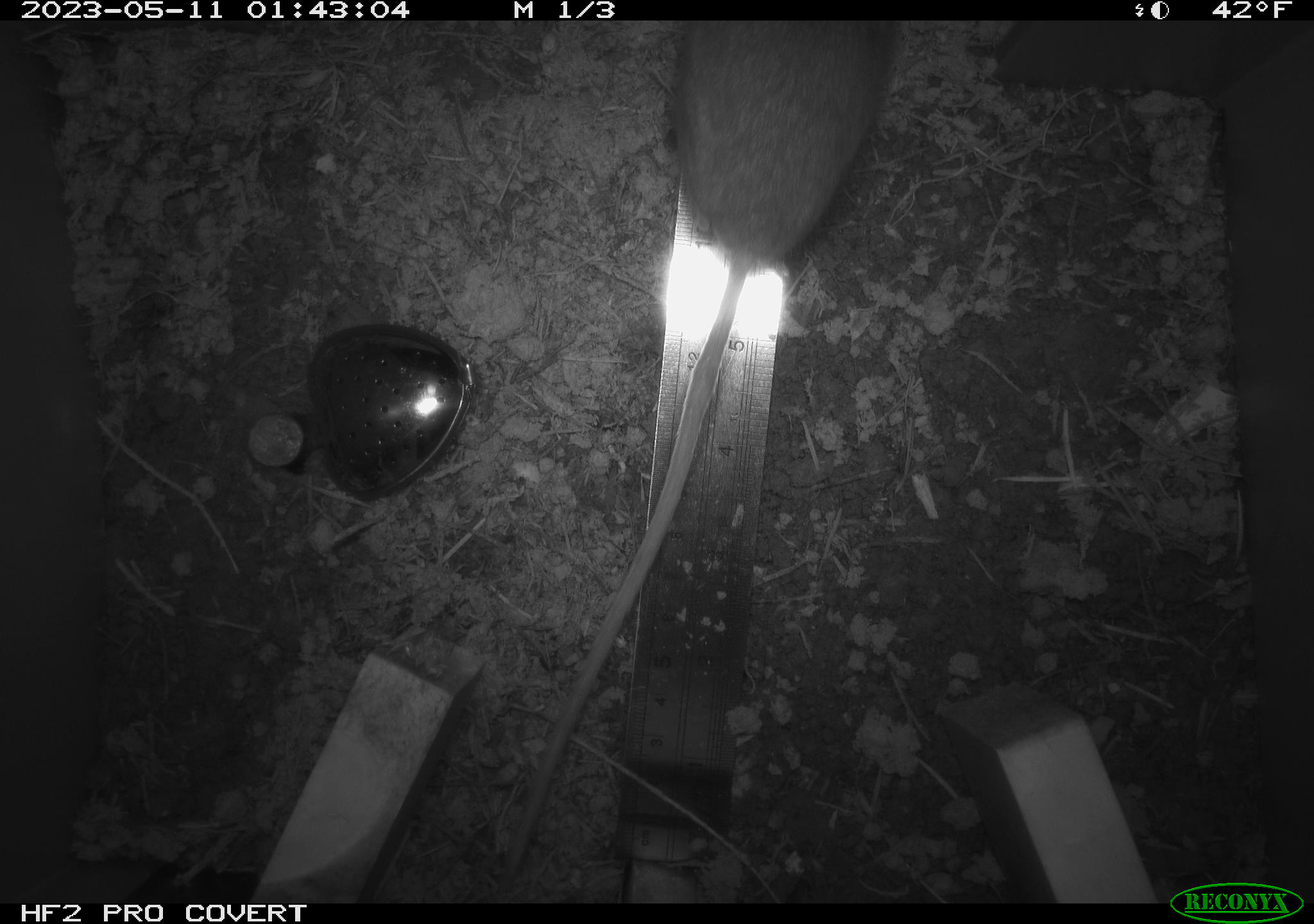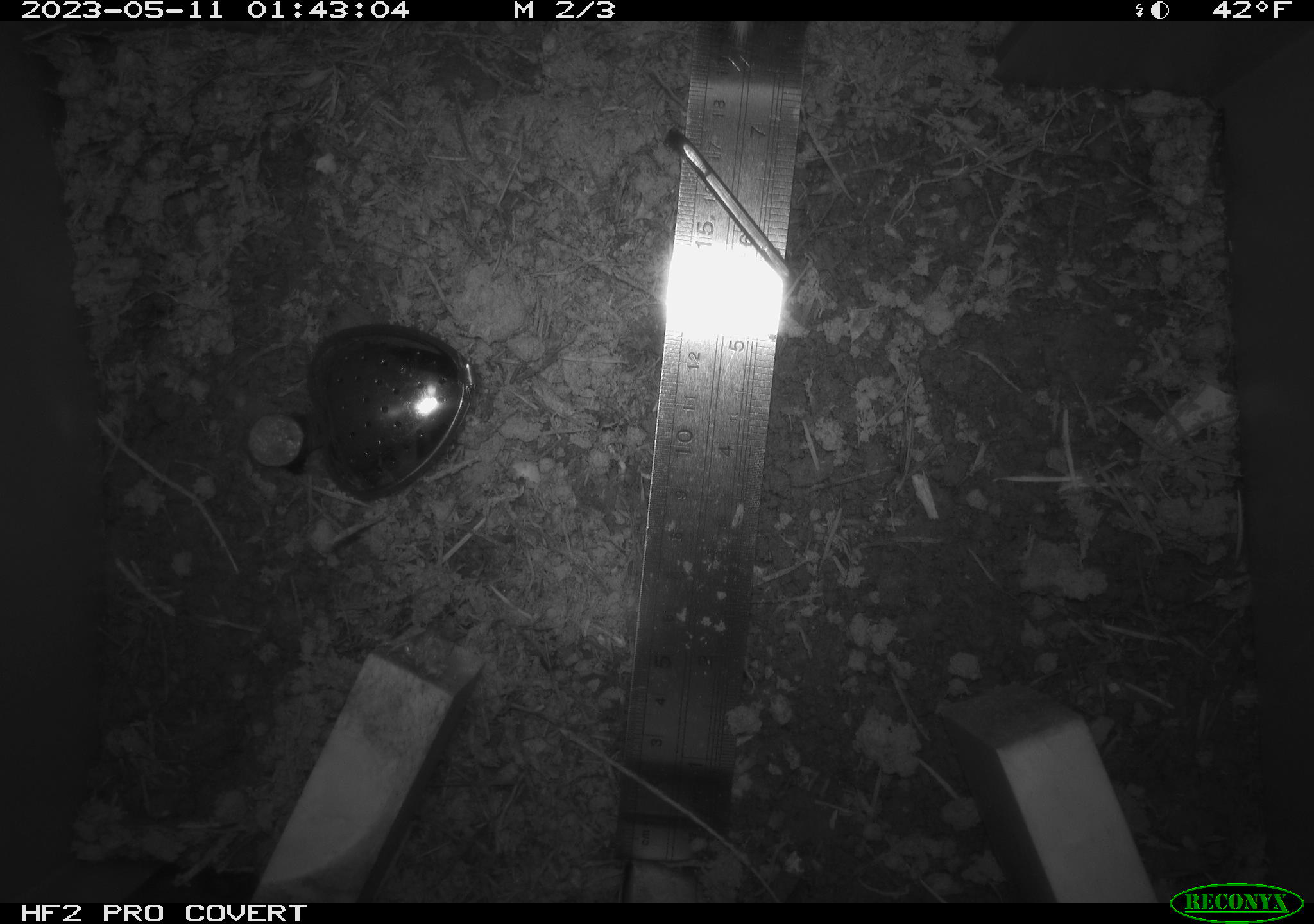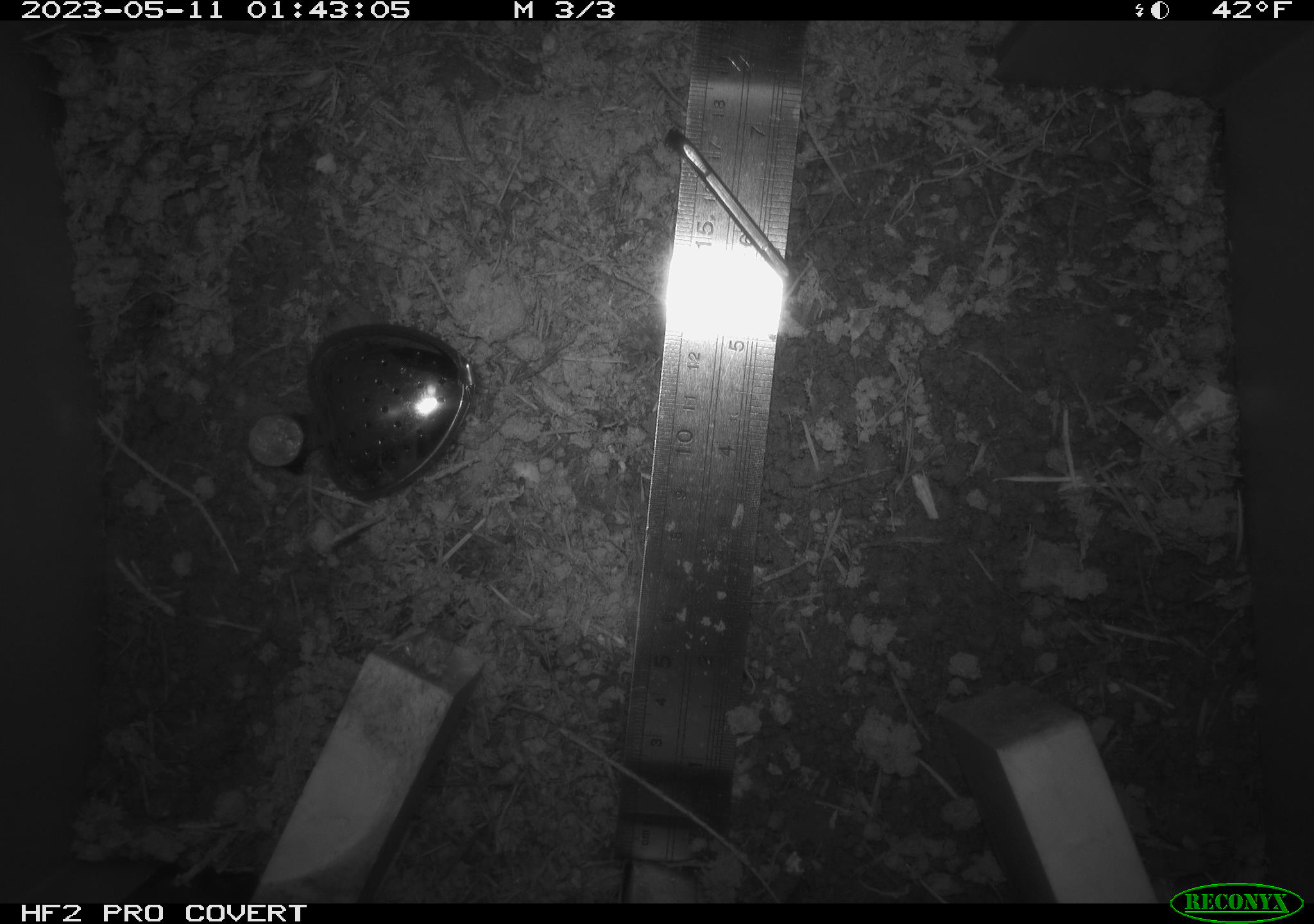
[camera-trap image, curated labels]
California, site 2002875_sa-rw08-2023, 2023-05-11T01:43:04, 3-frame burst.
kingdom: Animalia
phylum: Chordata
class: Mammalia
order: Rodentia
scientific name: Rodentia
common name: mouse species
Mouse species (Rodentia).